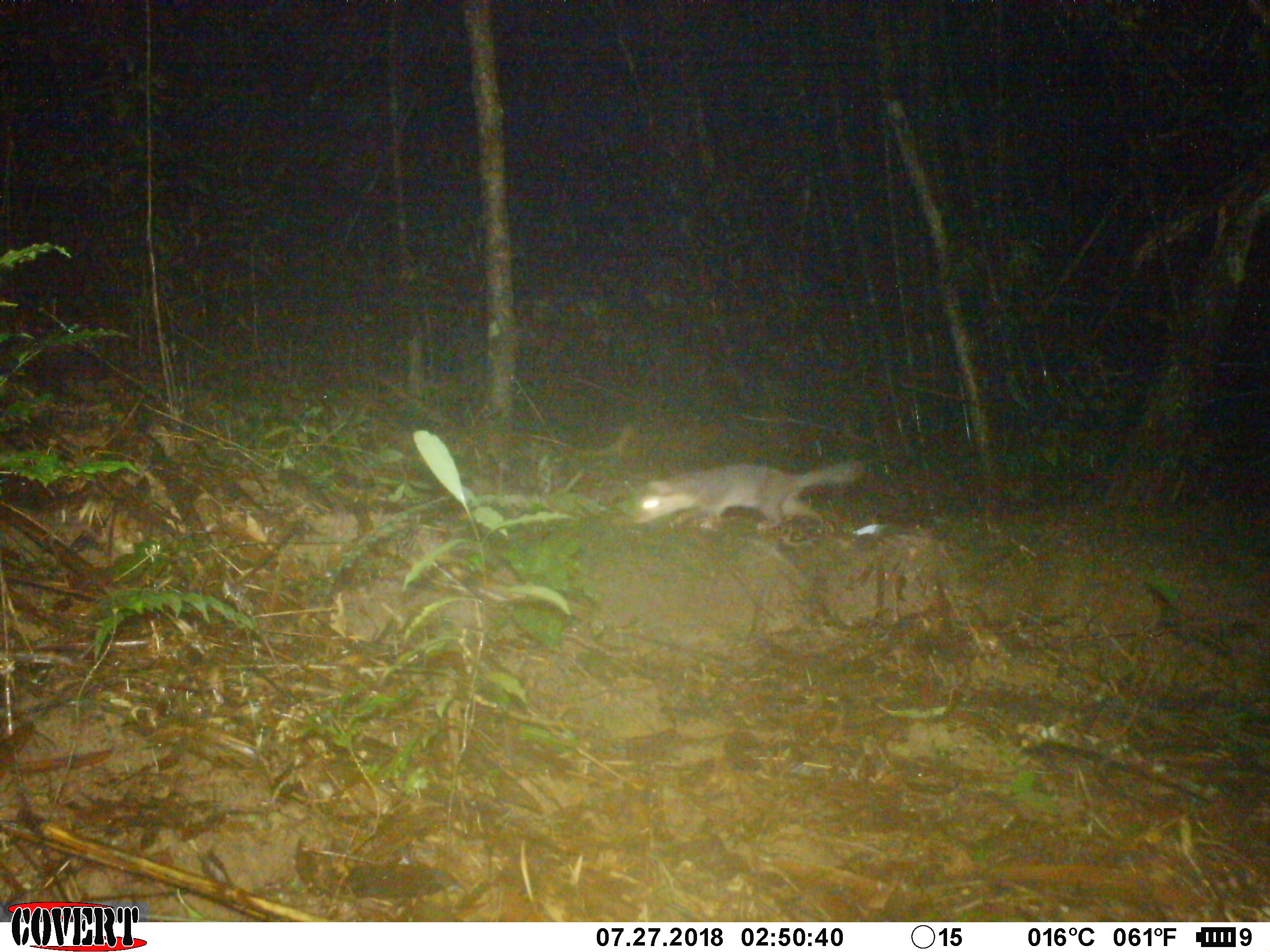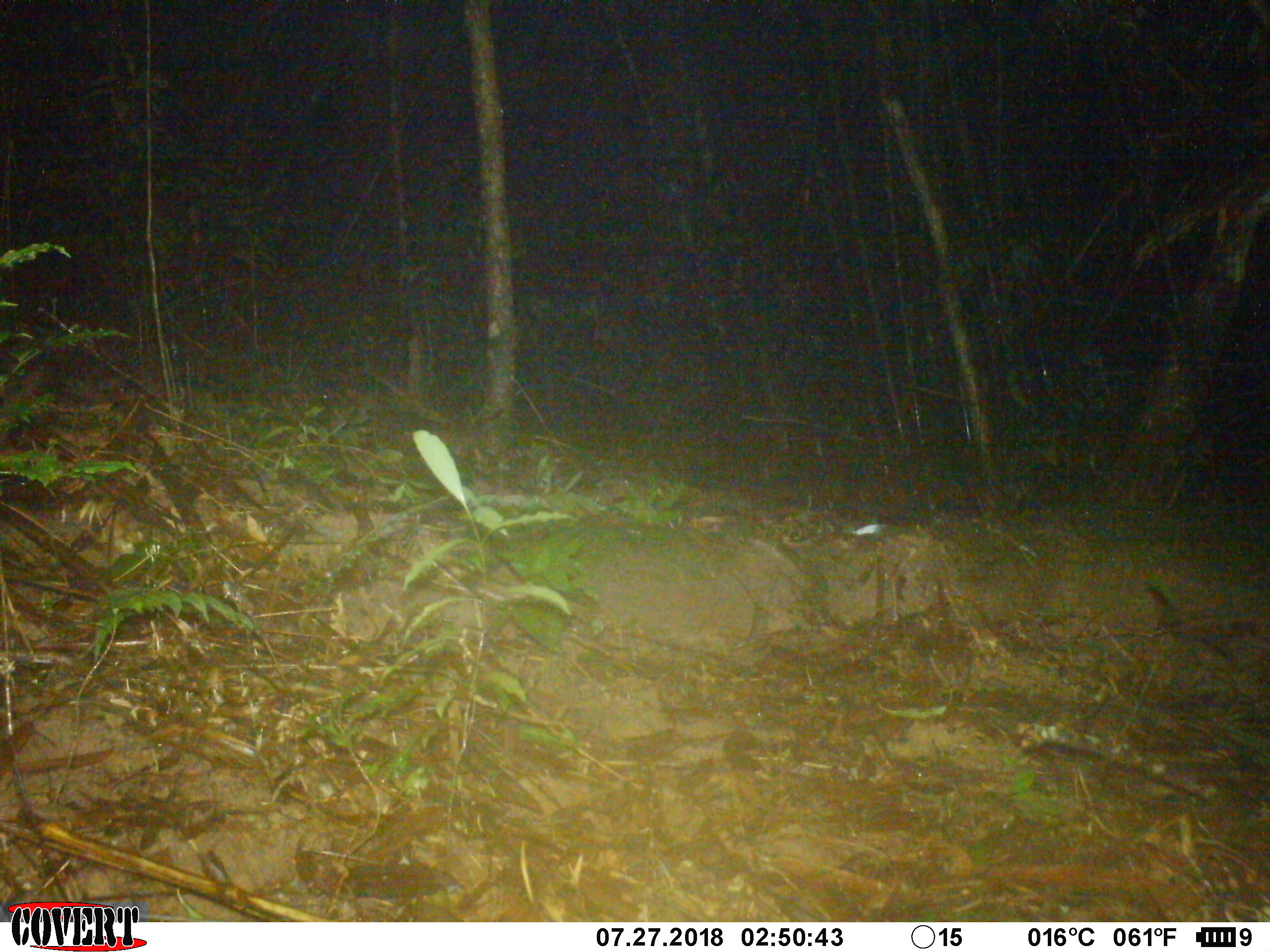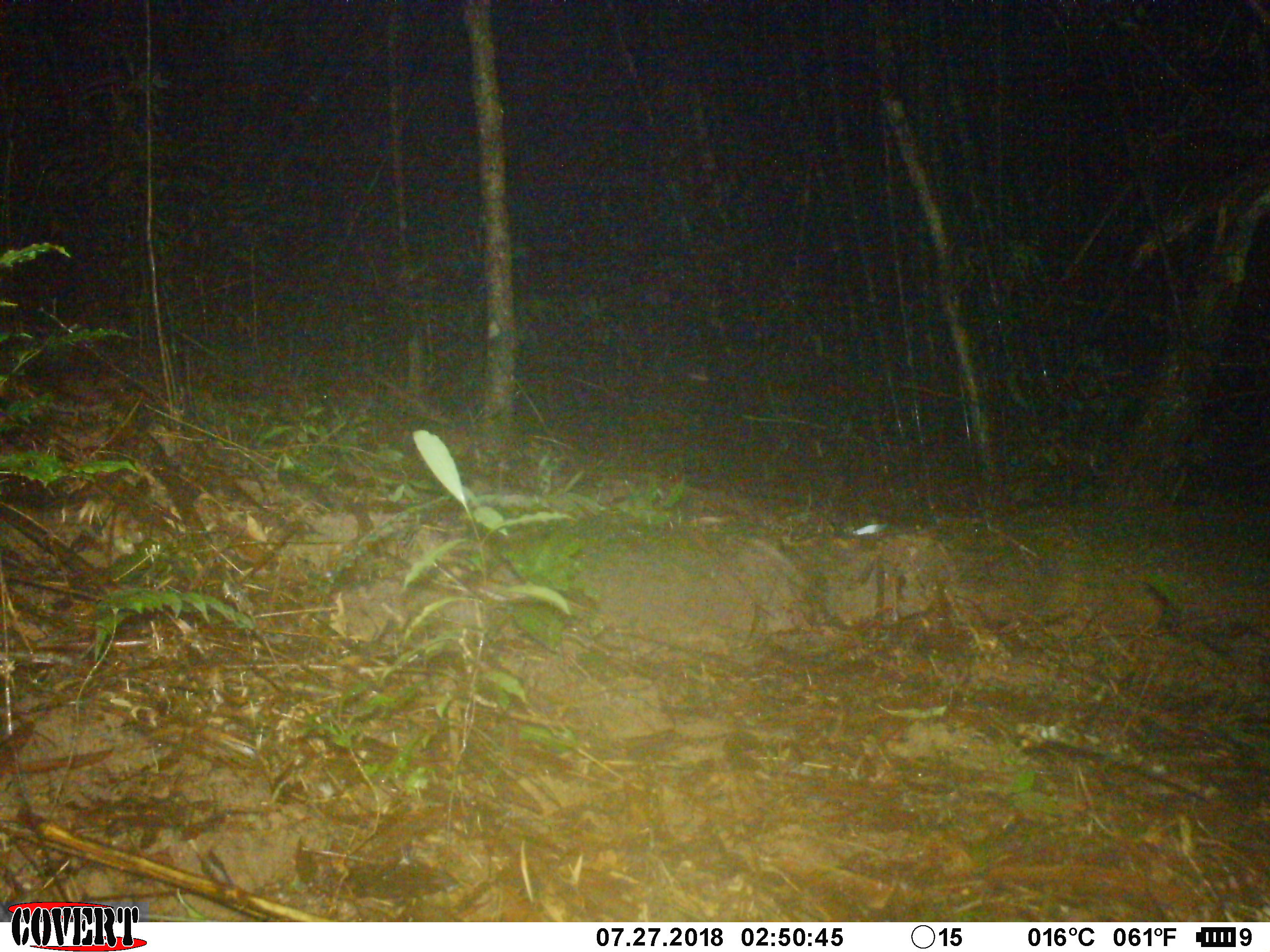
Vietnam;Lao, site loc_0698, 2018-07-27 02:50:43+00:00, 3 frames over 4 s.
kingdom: Animalia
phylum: Chordata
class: Mammalia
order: Carnivora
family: Mustelidae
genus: Melogale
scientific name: Melogale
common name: ferret badger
Ferret badger (Melogale). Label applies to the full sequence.